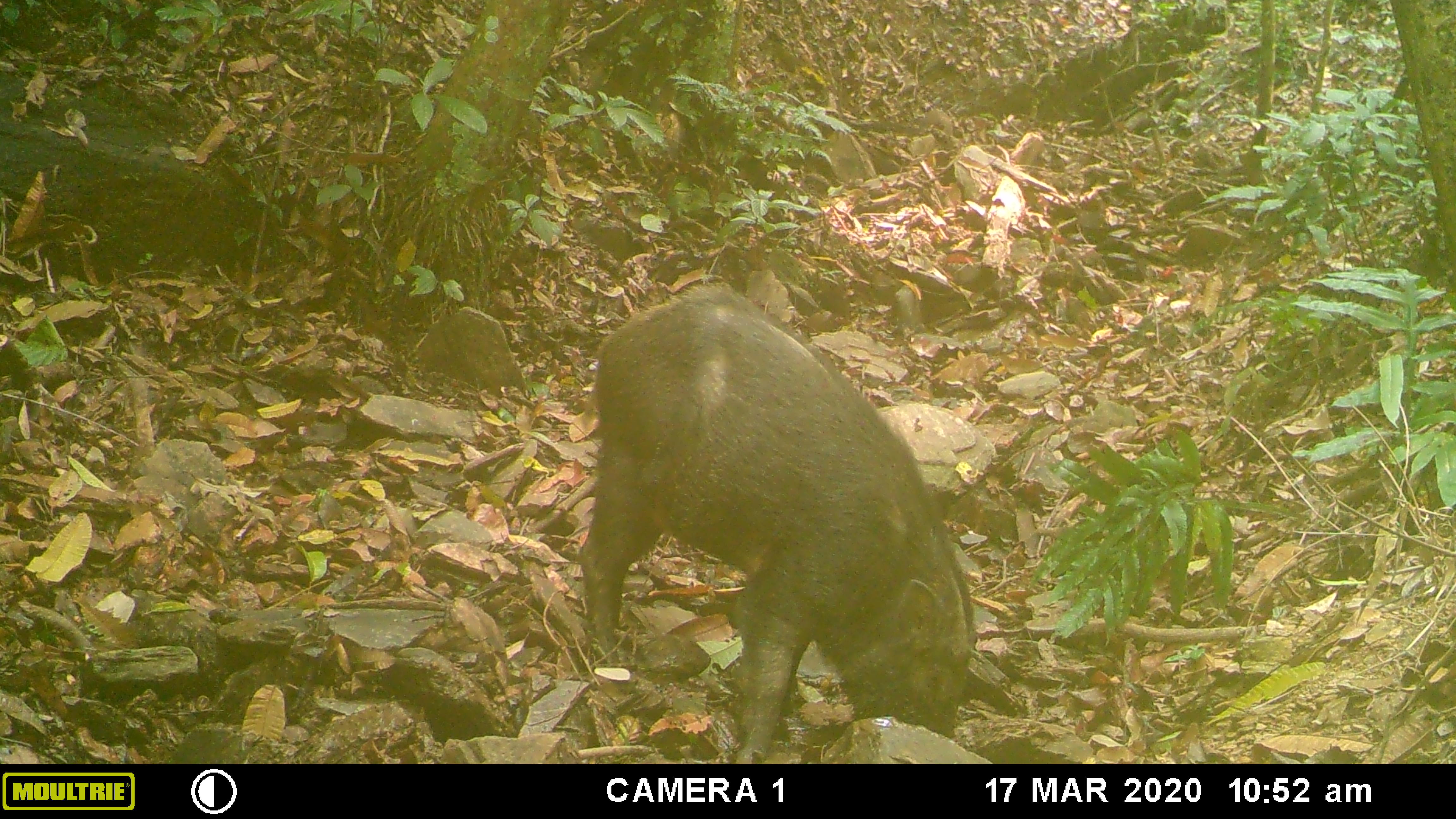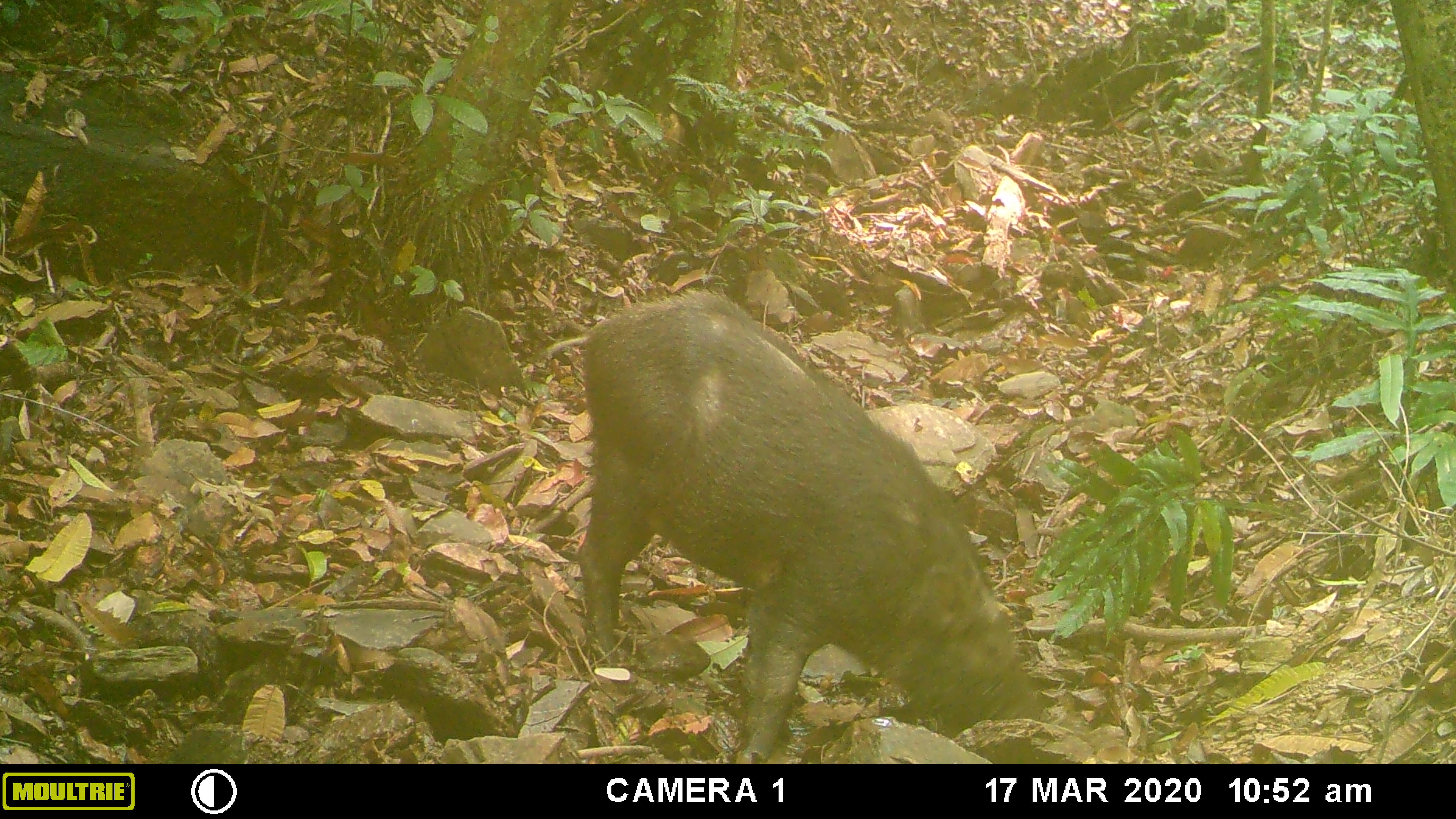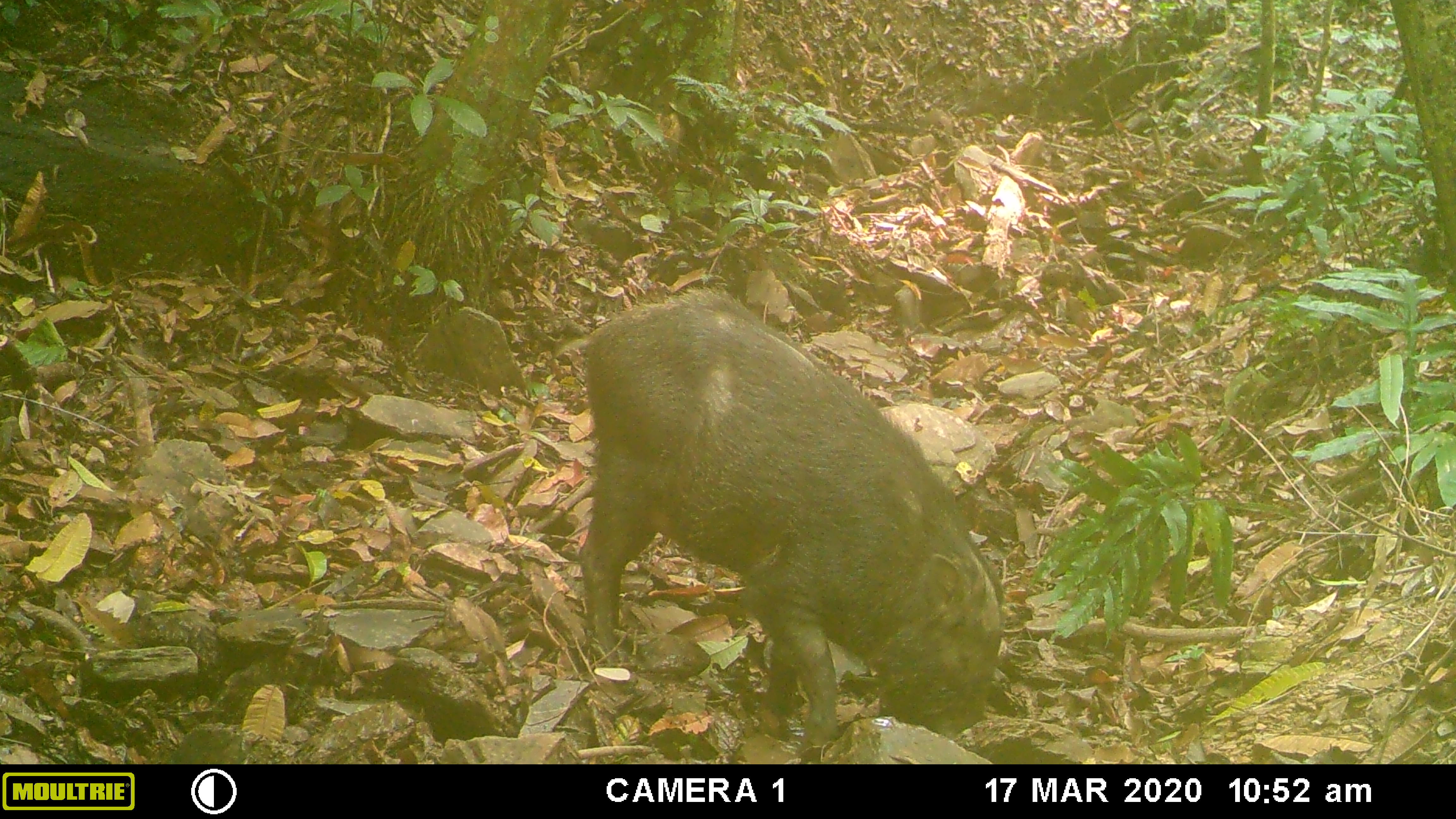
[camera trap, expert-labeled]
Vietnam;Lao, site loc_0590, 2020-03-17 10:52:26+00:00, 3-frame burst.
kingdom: Animalia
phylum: Chordata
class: Mammalia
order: Artiodactyla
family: Suidae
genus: Sus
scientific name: Sus scrofa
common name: eurasian wild pig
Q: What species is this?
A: Eurasian wild pig (Sus scrofa).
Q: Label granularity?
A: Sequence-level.